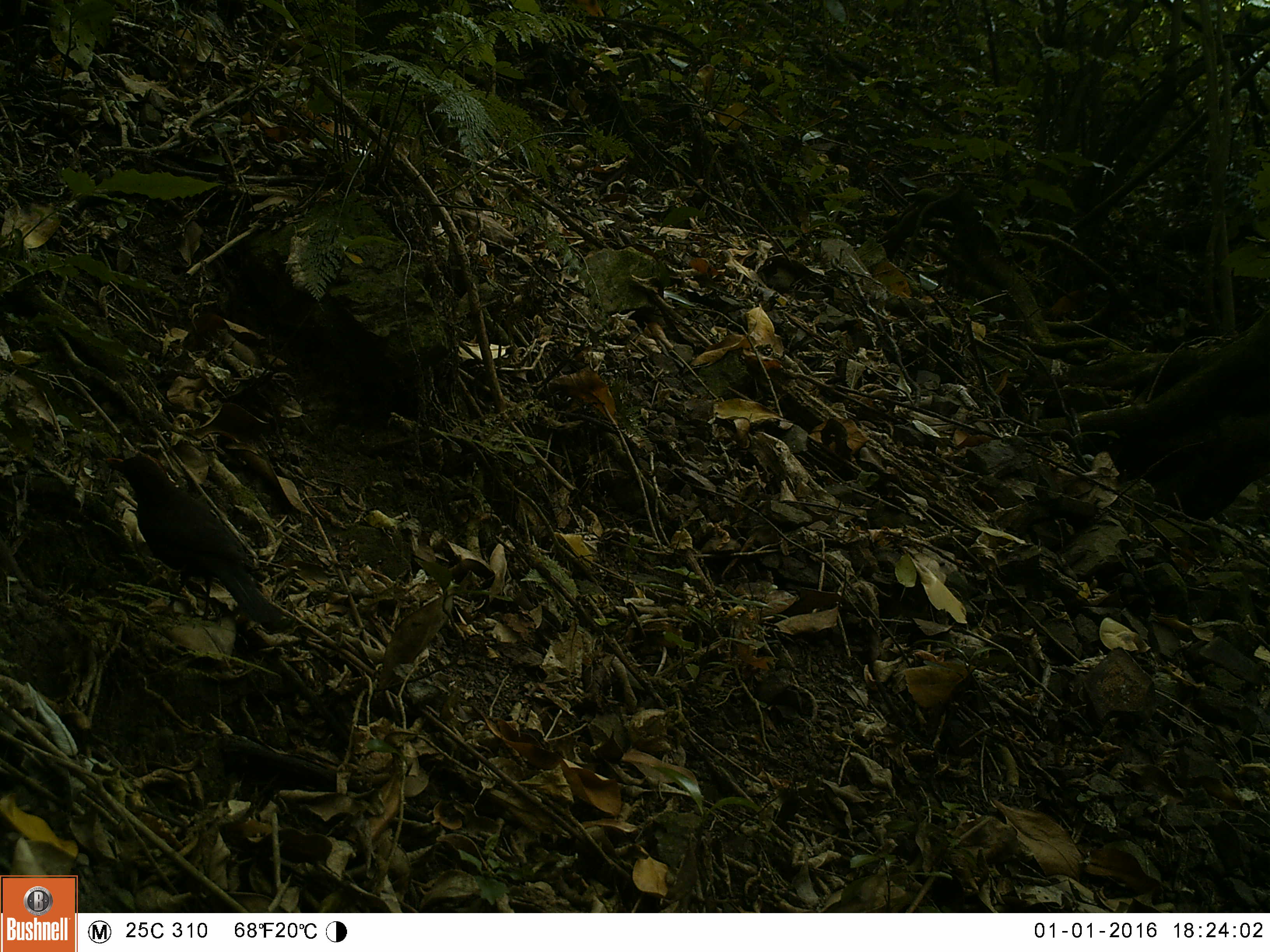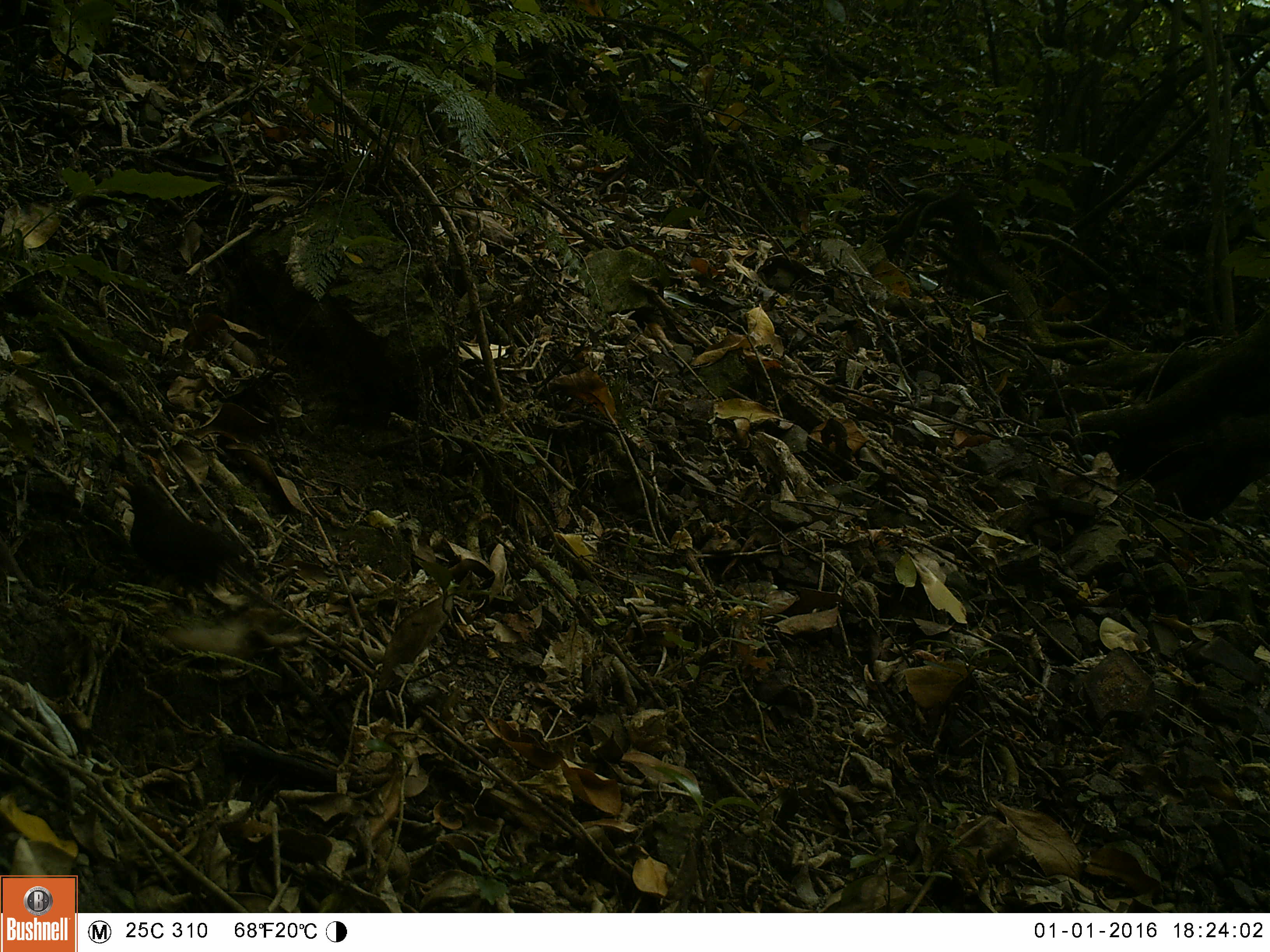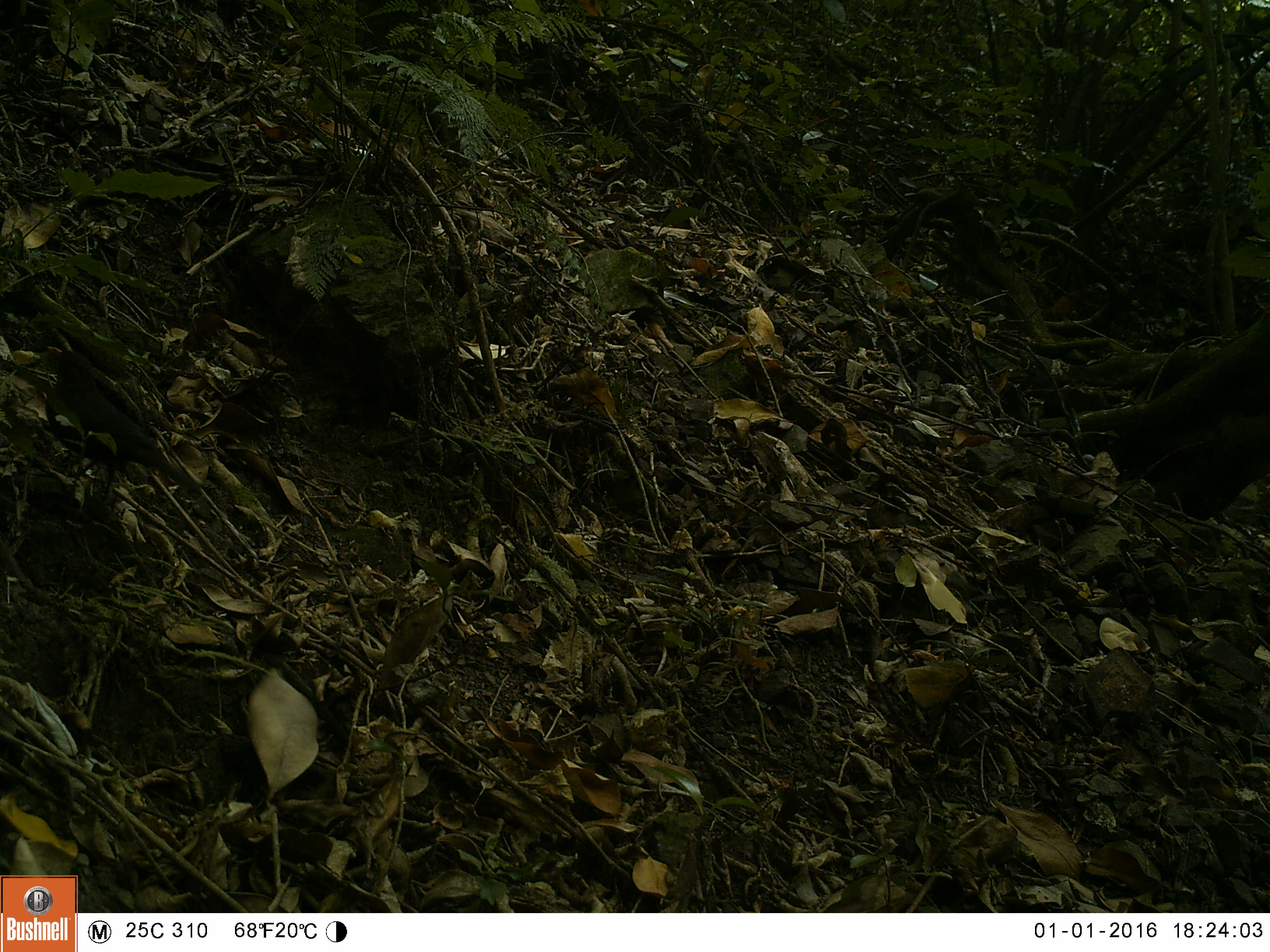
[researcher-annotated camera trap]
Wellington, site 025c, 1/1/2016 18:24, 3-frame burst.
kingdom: Animalia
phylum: Chordata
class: Aves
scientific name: Aves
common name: bird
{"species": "bird (Aves)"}